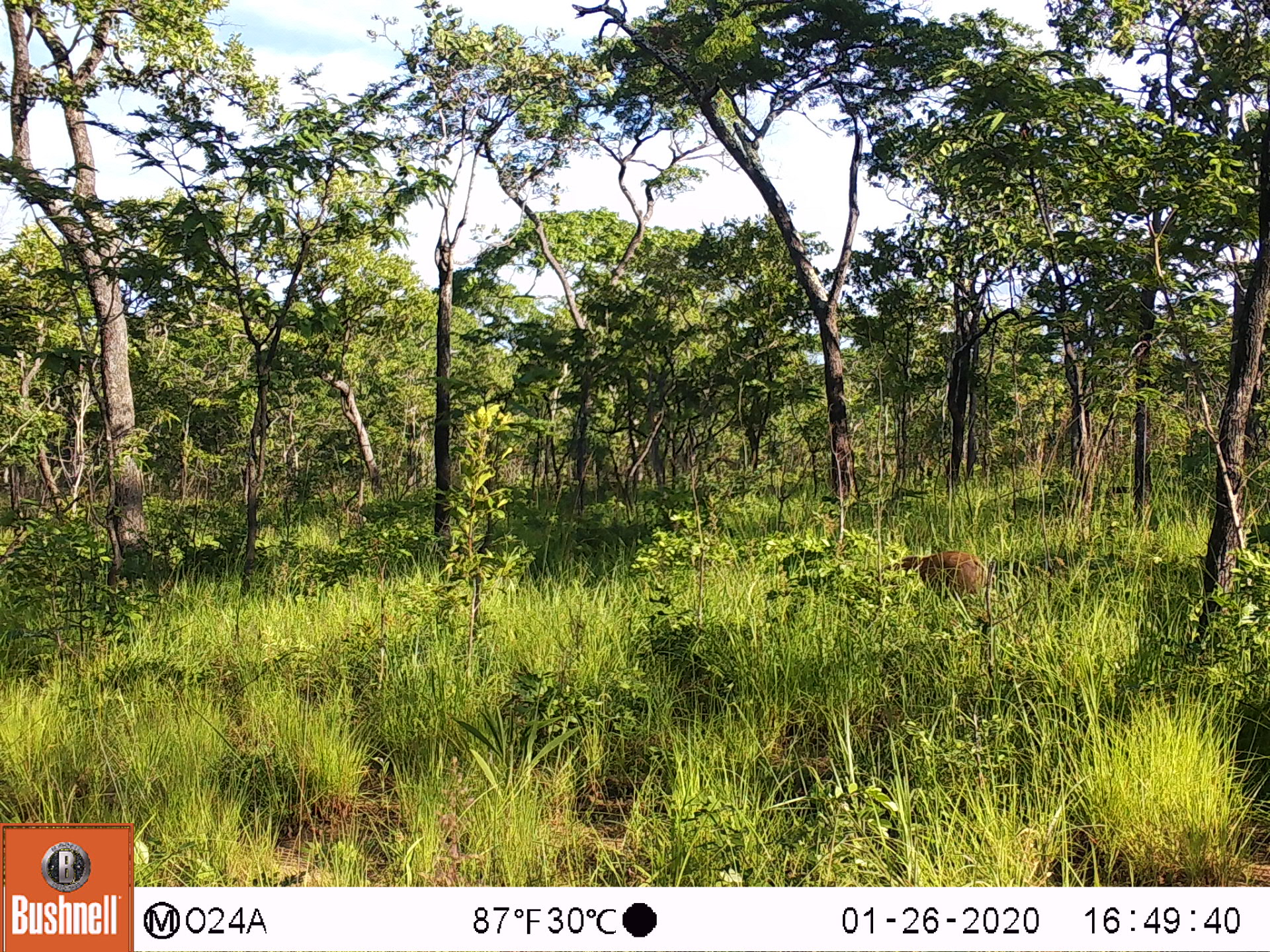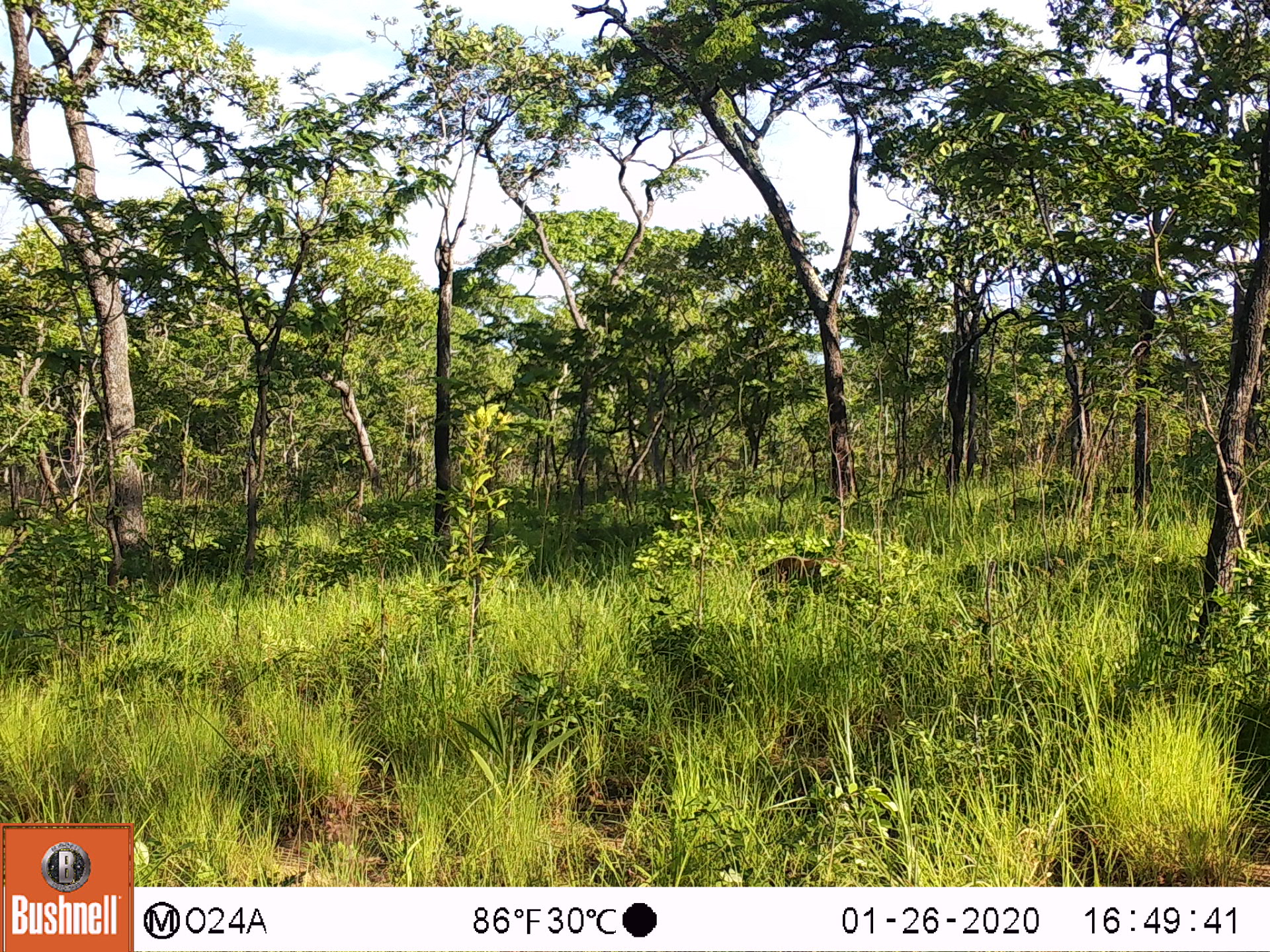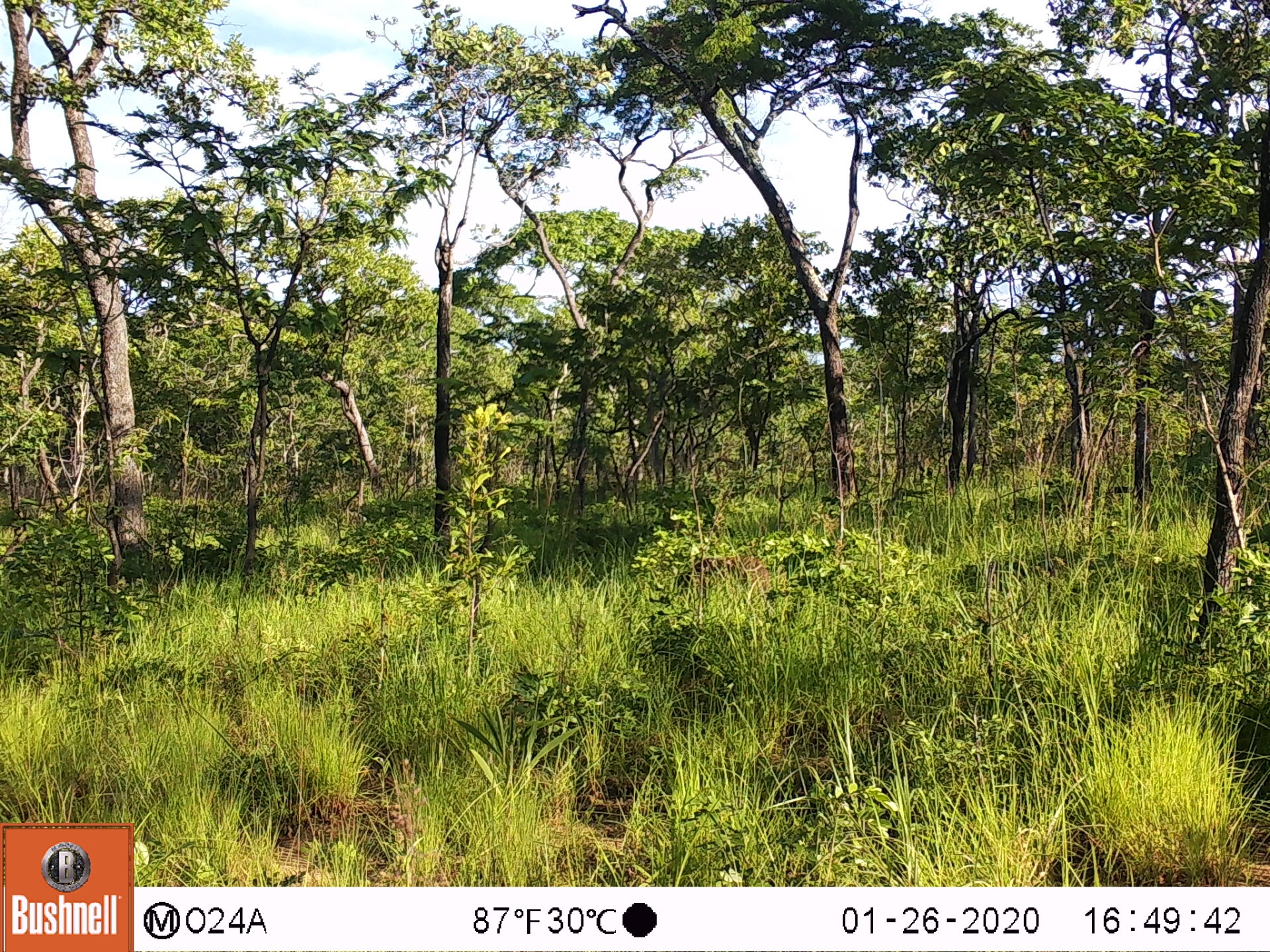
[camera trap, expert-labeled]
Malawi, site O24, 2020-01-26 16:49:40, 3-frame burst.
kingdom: Animalia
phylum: Chordata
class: Mammalia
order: Artiodactyla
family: Suidae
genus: Potamochoerus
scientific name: Potamochoerus larvatus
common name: bushpig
Bushpig (Potamochoerus larvatus), count 1.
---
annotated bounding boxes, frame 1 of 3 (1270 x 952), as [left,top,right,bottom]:
bushpig: [863,547,1005,611]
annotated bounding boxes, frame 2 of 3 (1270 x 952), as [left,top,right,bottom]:
bushpig: [750,551,841,594]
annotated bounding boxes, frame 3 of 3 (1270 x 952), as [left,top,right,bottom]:
bushpig: [659,554,784,598]